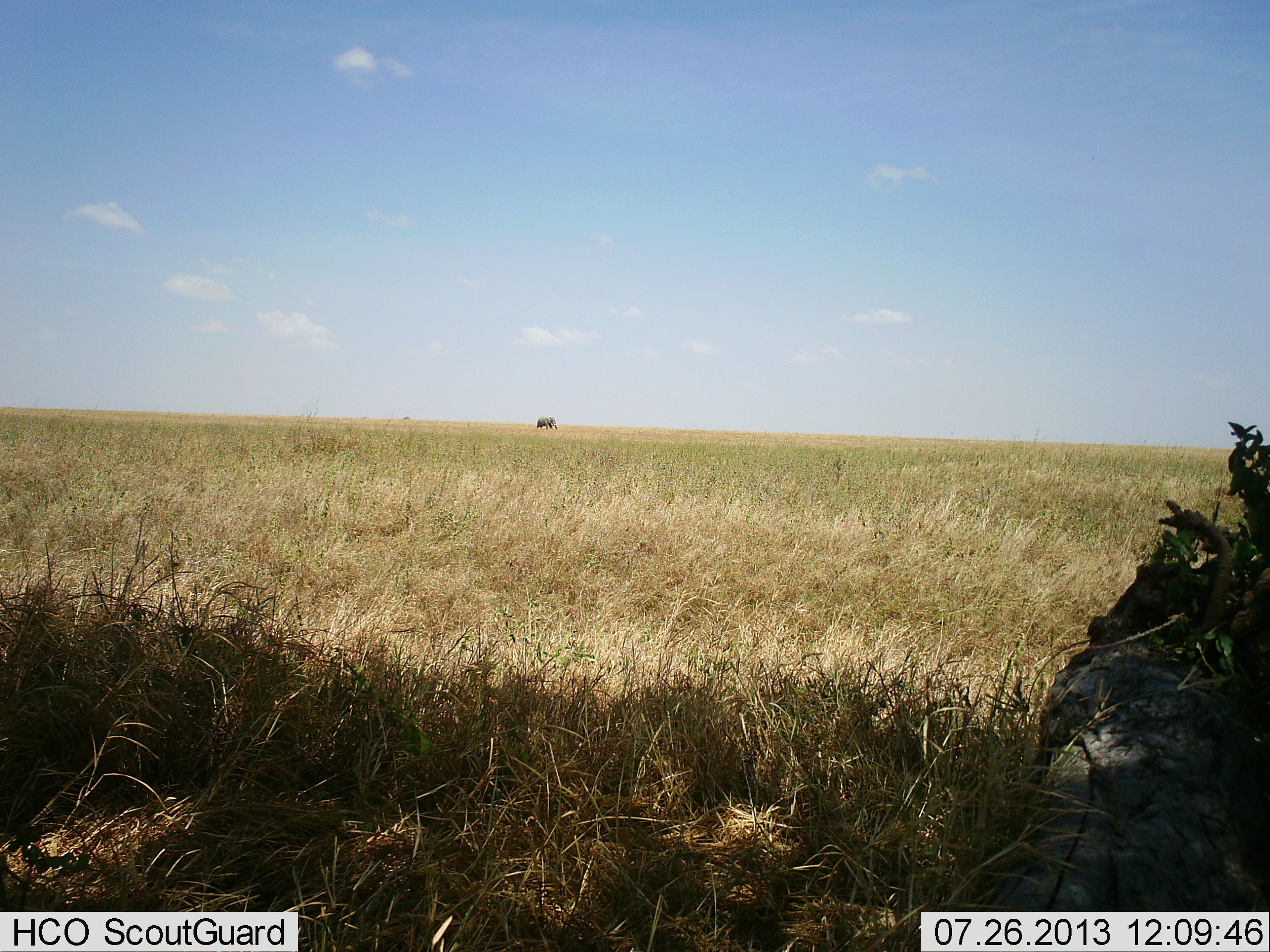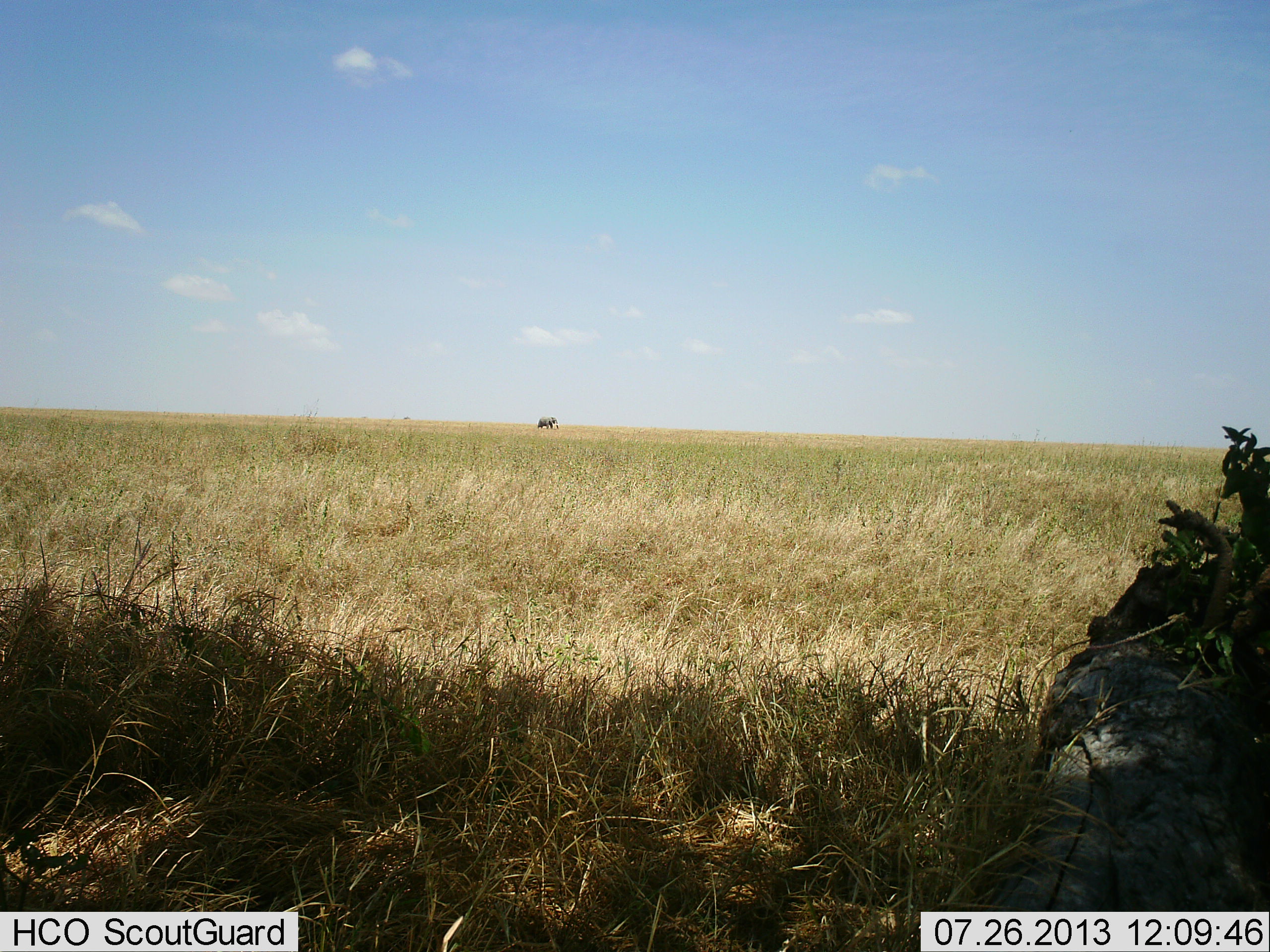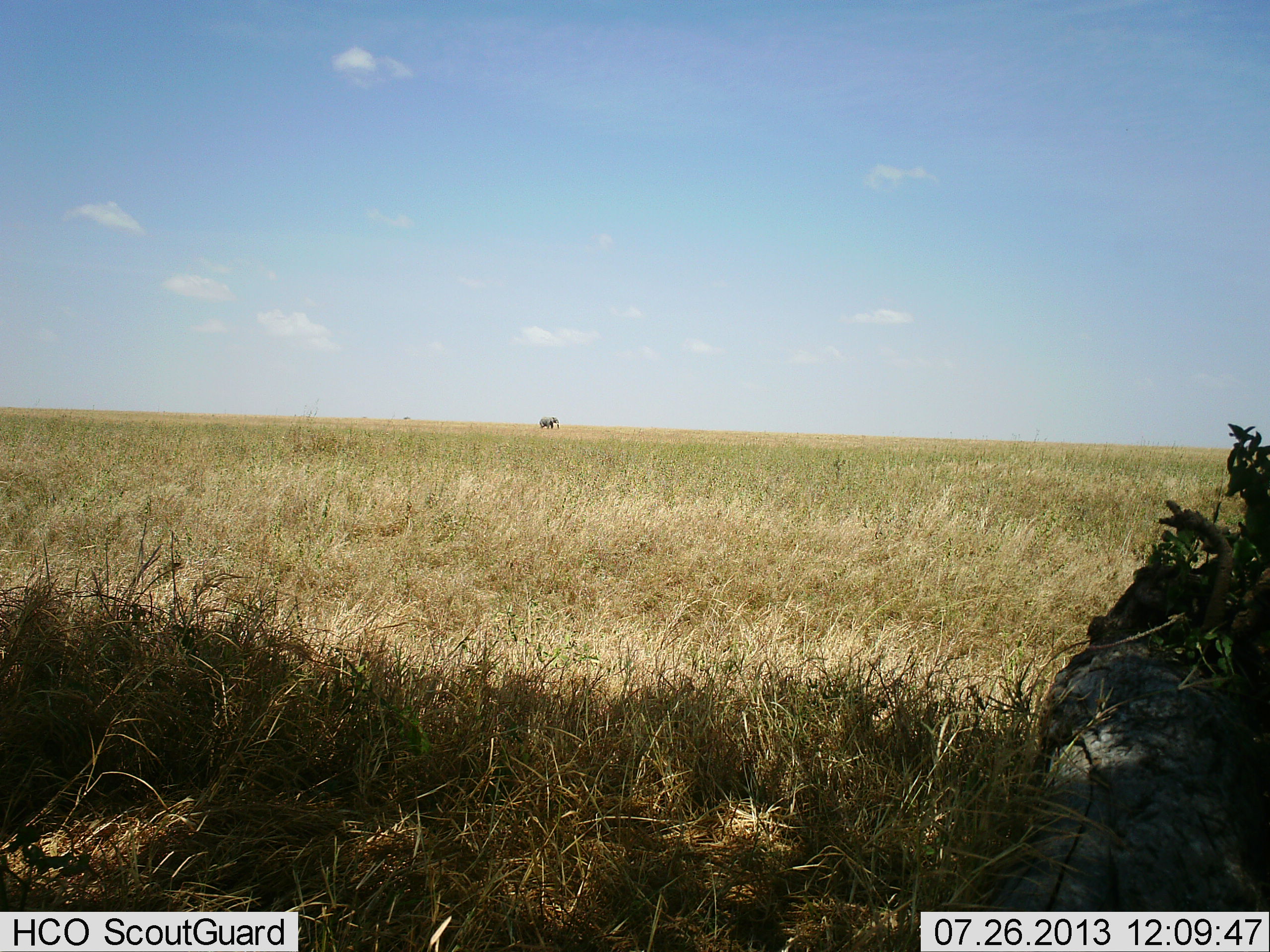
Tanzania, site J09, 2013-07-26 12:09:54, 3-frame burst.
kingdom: Animalia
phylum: Chordata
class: Mammalia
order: Proboscidea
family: Elephantidae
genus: Loxodonta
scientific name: Loxodonta africana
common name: african bush elephant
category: elephant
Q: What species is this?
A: Elephant (african bush elephant) (Loxodonta africana).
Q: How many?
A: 1.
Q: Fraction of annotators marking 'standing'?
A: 0%.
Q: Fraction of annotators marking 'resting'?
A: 0%.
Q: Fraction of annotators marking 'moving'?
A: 100%.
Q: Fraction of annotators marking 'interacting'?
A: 0%.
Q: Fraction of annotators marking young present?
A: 0%.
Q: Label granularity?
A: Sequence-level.